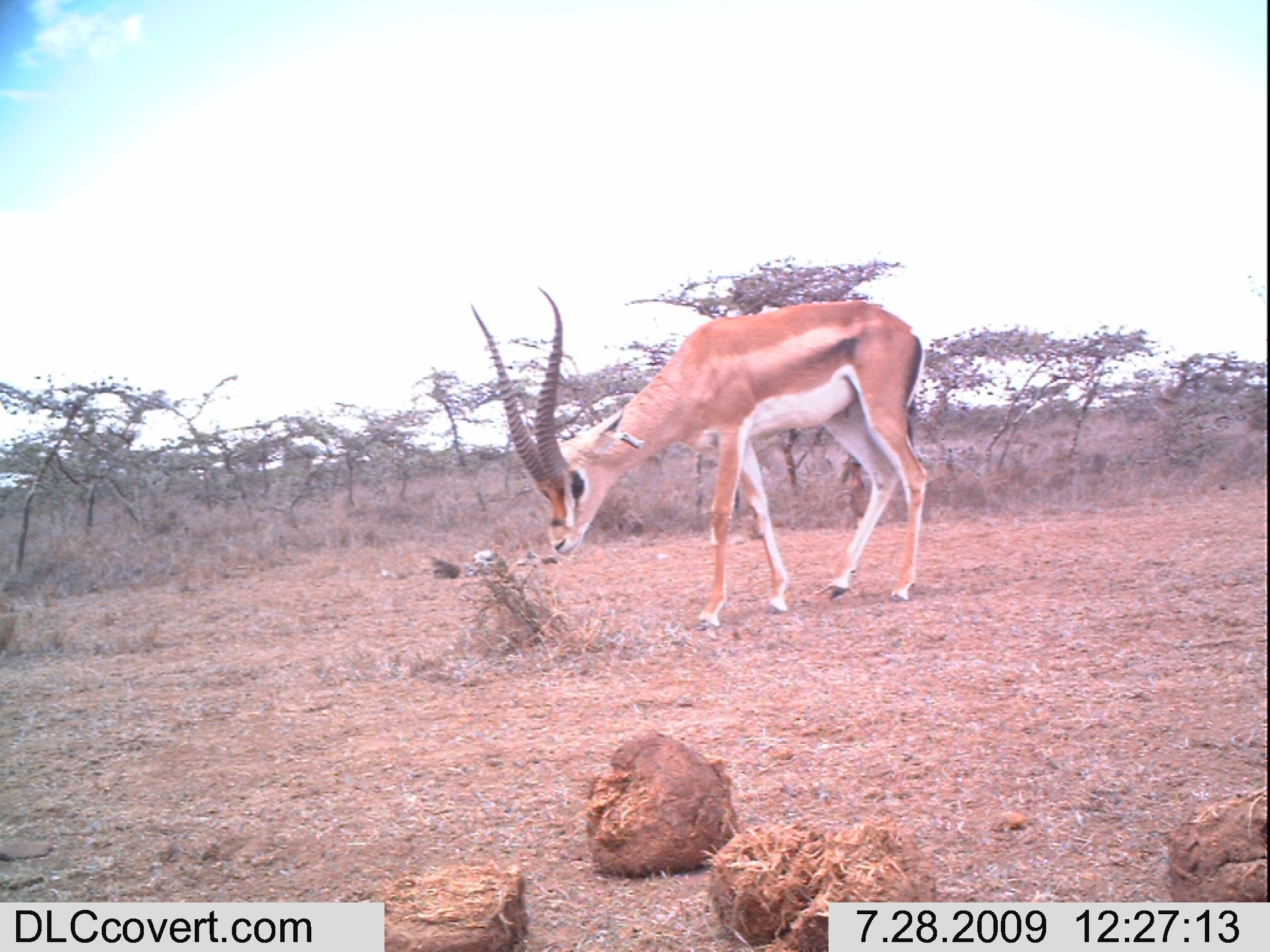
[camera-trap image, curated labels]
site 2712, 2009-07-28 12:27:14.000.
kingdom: Animalia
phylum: Chordata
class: Mammalia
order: Artiodactyla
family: Bovidae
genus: Nanger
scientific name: Nanger granti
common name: grant's gazelle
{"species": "Nanger granti (grant's gazelle)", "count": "1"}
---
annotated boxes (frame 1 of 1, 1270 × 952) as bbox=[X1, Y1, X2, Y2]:
nanger granti: bbox=[469, 285, 931, 632]